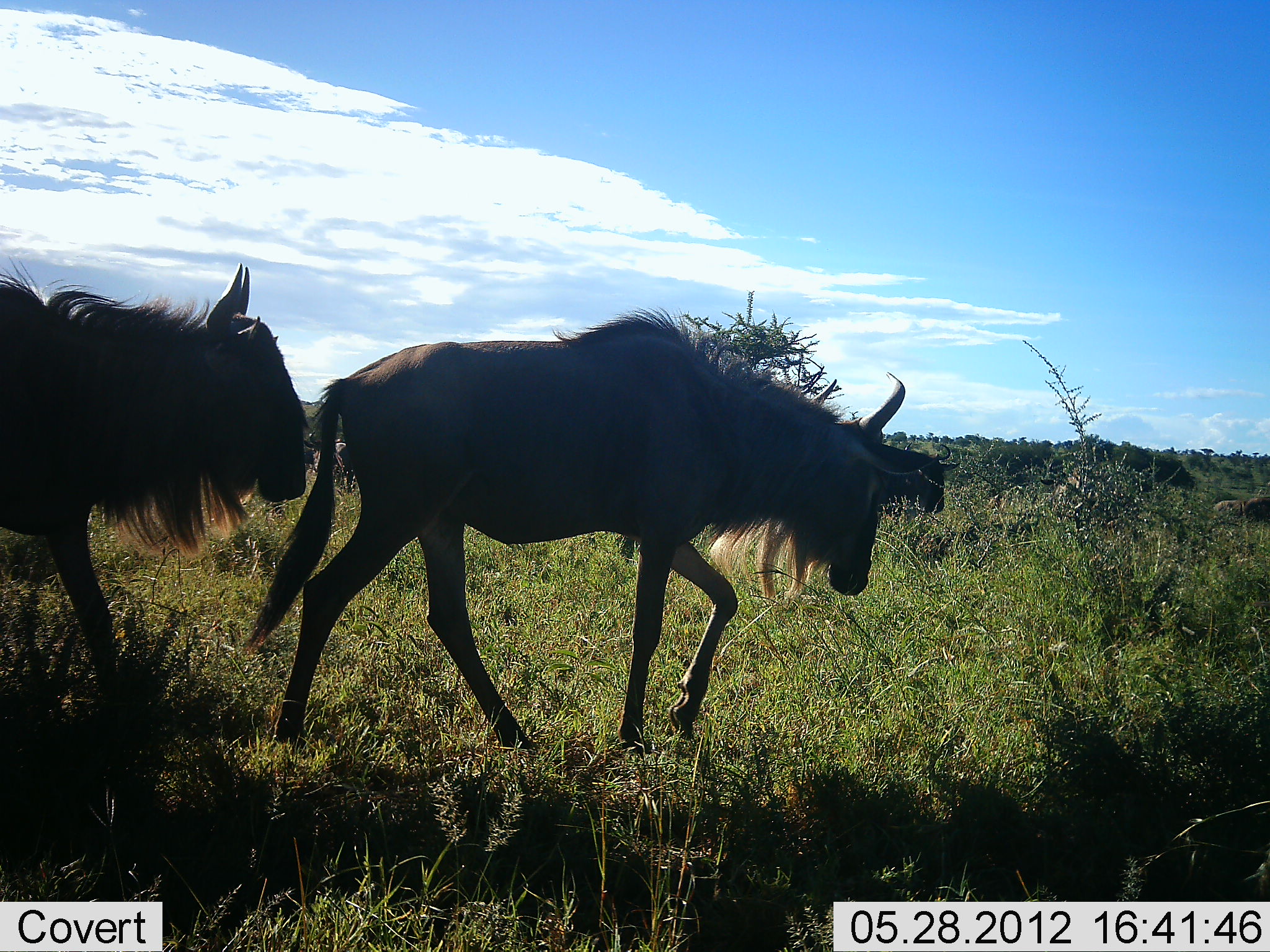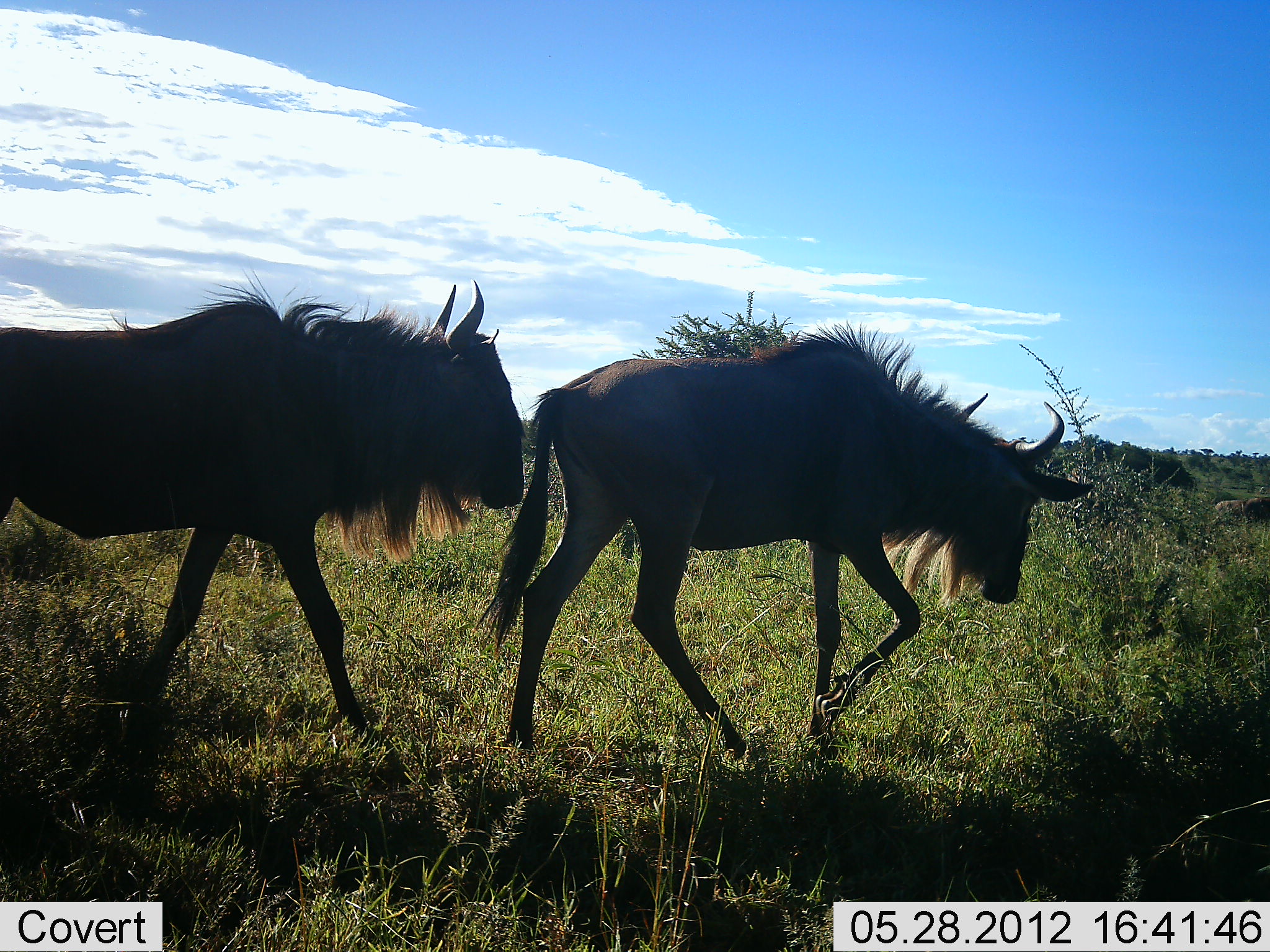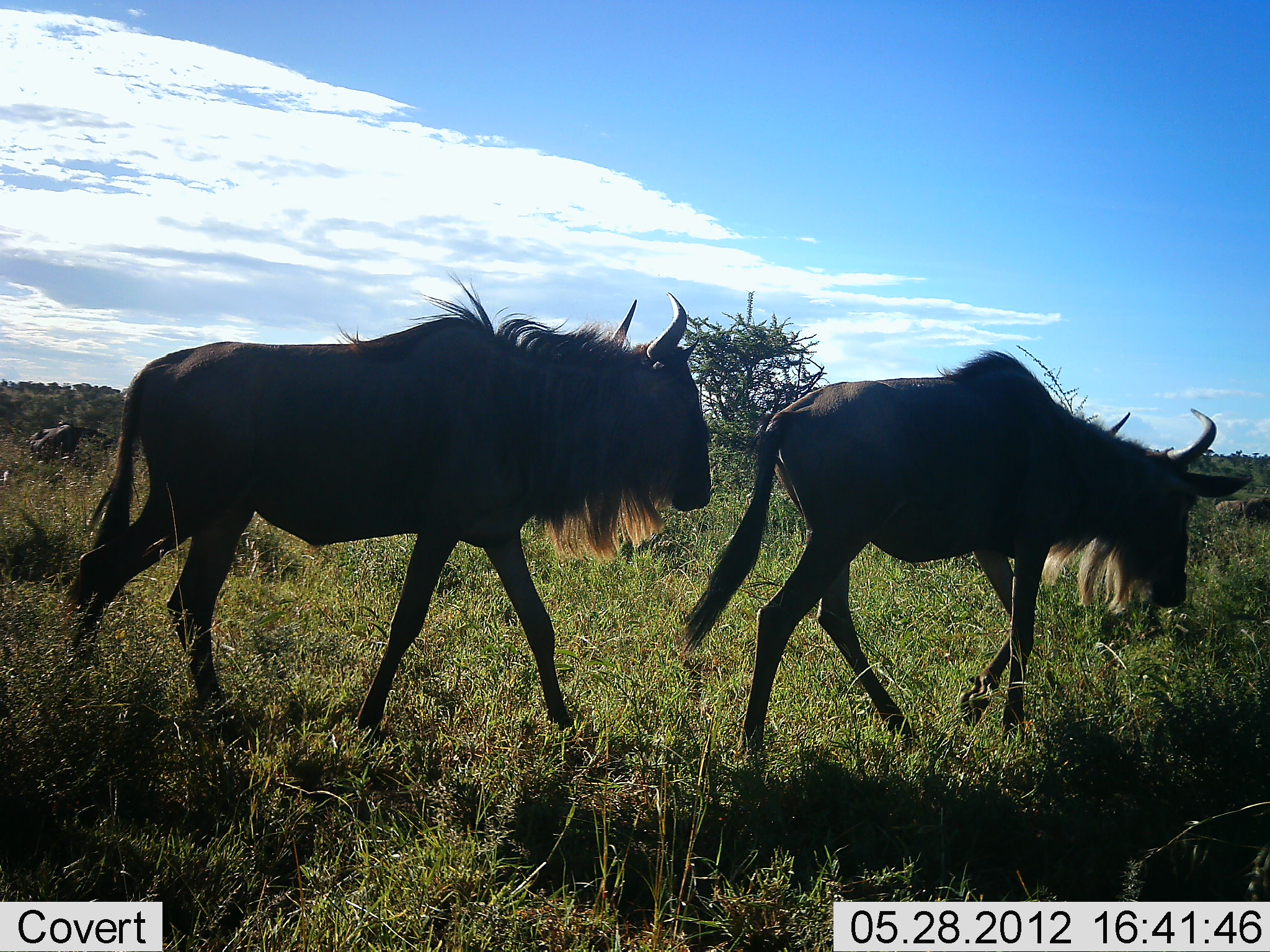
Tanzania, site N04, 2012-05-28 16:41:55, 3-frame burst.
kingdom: Animalia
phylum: Chordata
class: Mammalia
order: Artiodactyla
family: Bovidae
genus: Connochaetes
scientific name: Connochaetes taurinus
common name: blue wildebeest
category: wildebeest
Wildebeest (blue wildebeest) (Connochaetes taurinus), count 2. Behavior (volunteer vote fractions): standing 20%, resting 0%, moving 100%, interacting 0%. Young present (vote fraction): 0%. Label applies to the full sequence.